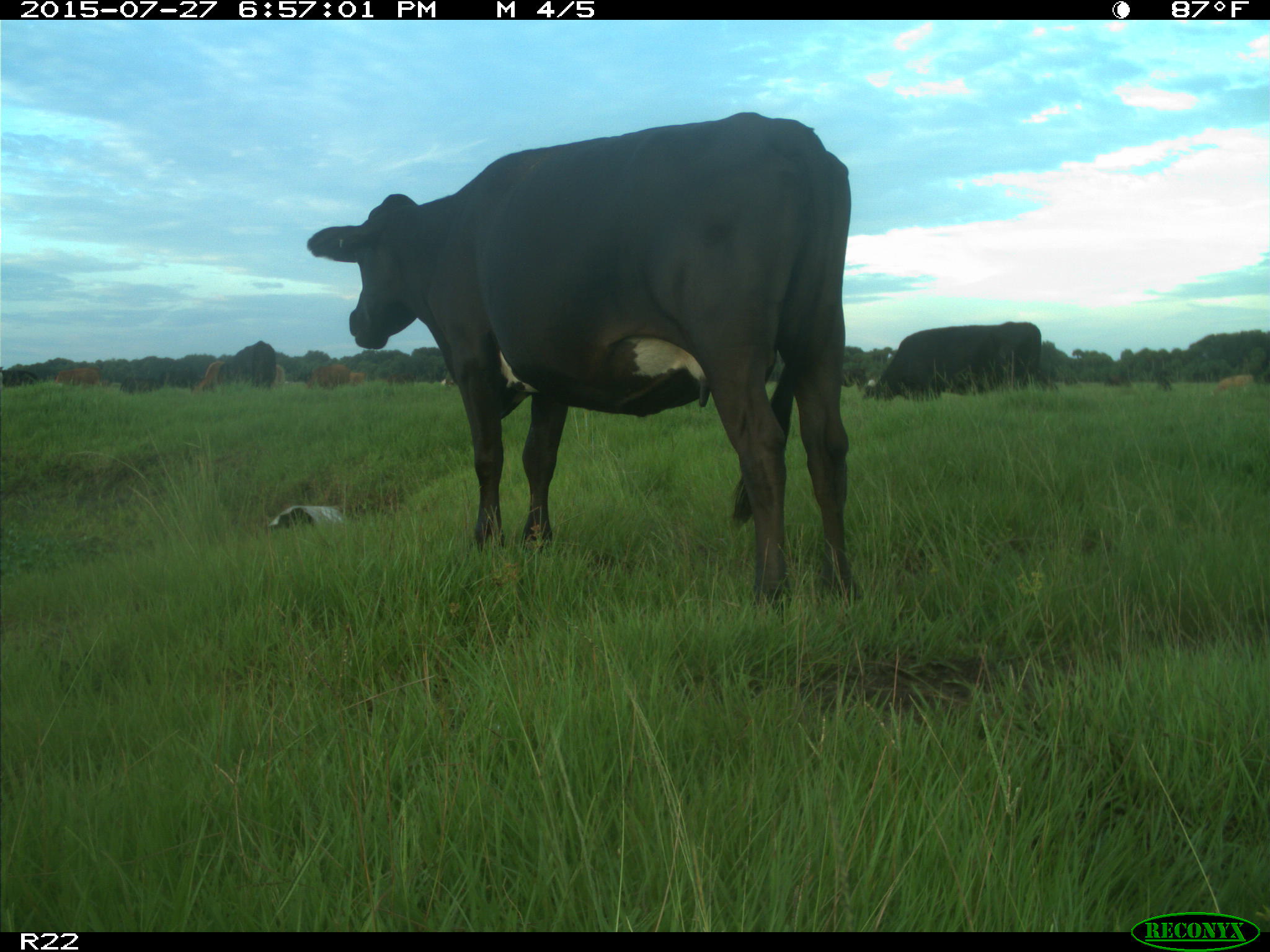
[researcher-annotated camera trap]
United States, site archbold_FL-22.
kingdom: Animalia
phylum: Chordata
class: Mammalia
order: Artiodactyla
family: Bovidae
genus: Bos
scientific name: Bos taurus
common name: domestic cow